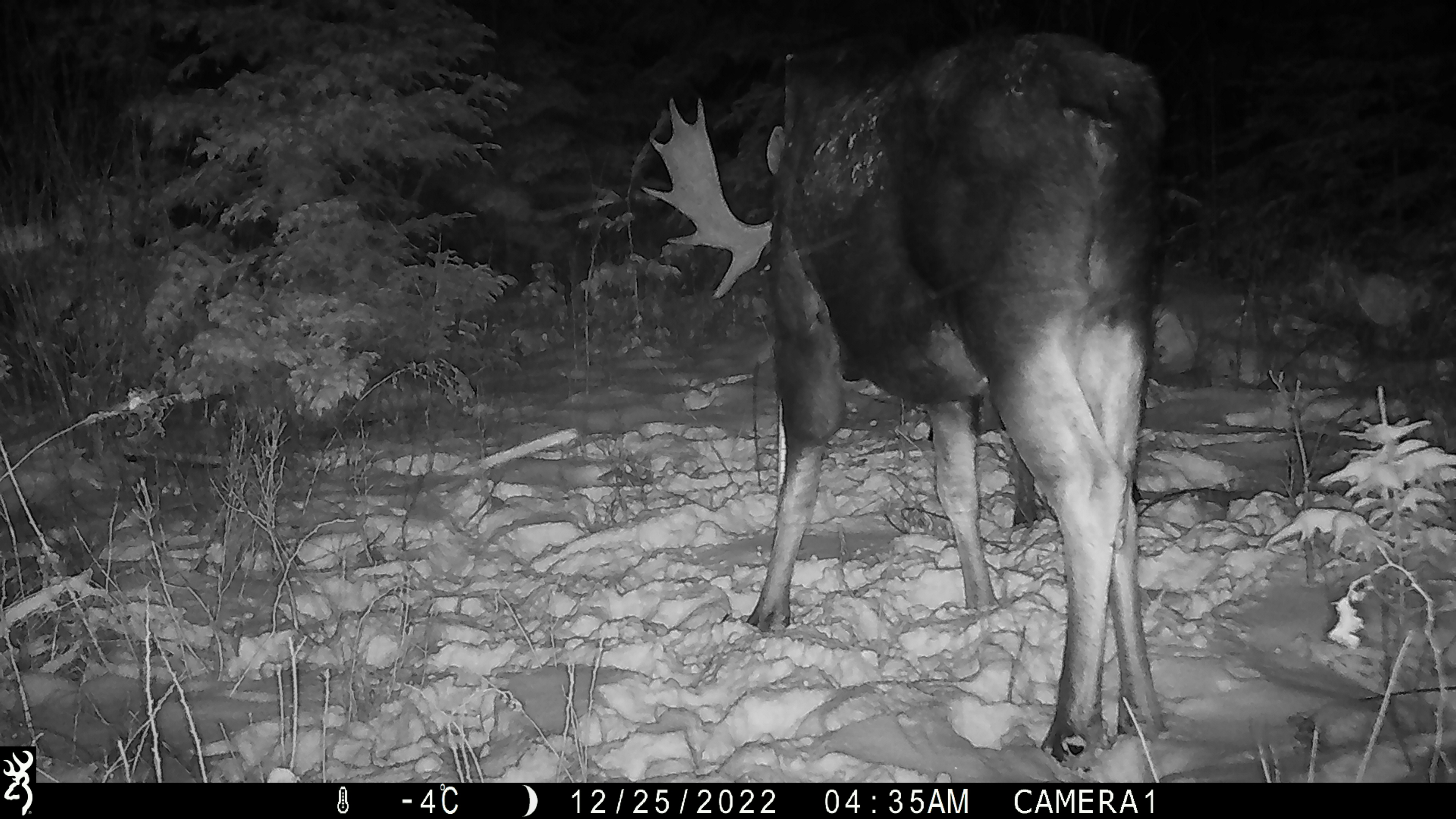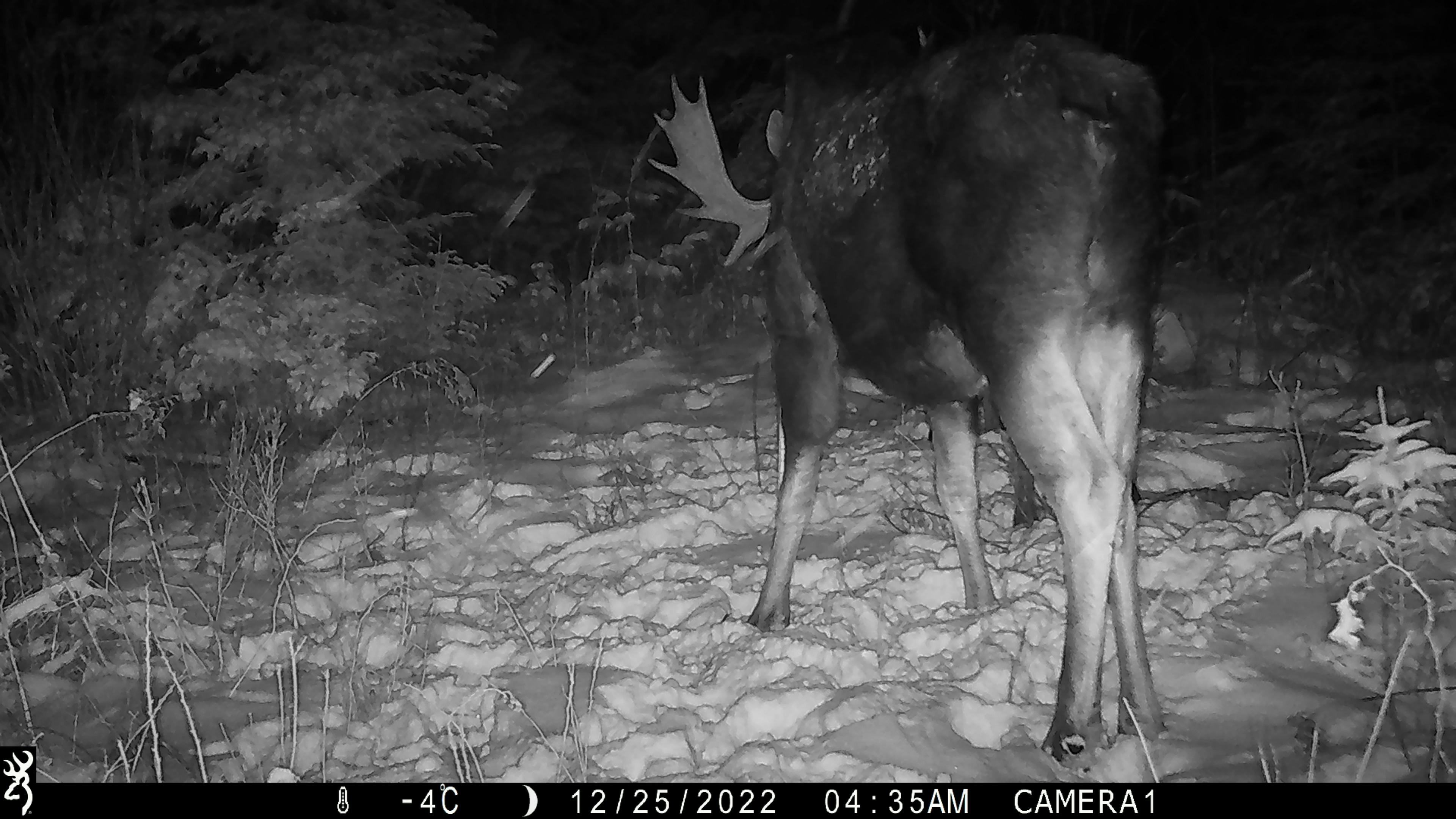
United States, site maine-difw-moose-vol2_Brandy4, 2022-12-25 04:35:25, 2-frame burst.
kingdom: Animalia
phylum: Chordata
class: Mammalia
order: Artiodactyla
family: Cervidae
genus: Alces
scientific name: Alces alces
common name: moose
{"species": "moose (Alces alces)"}